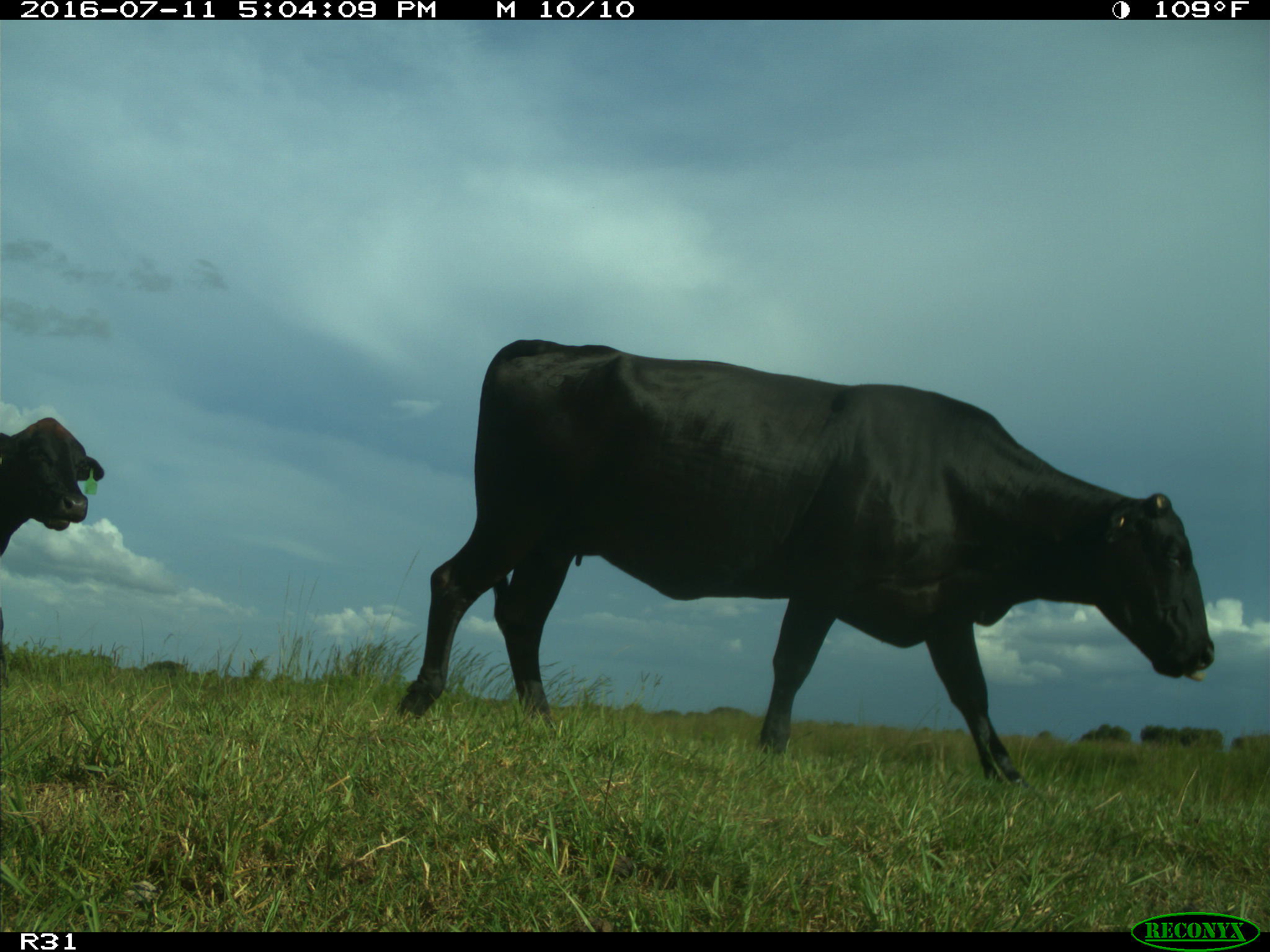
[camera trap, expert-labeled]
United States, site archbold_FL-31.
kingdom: Animalia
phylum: Chordata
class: Mammalia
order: Artiodactyla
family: Bovidae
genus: Bos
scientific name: Bos taurus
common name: domestic cow